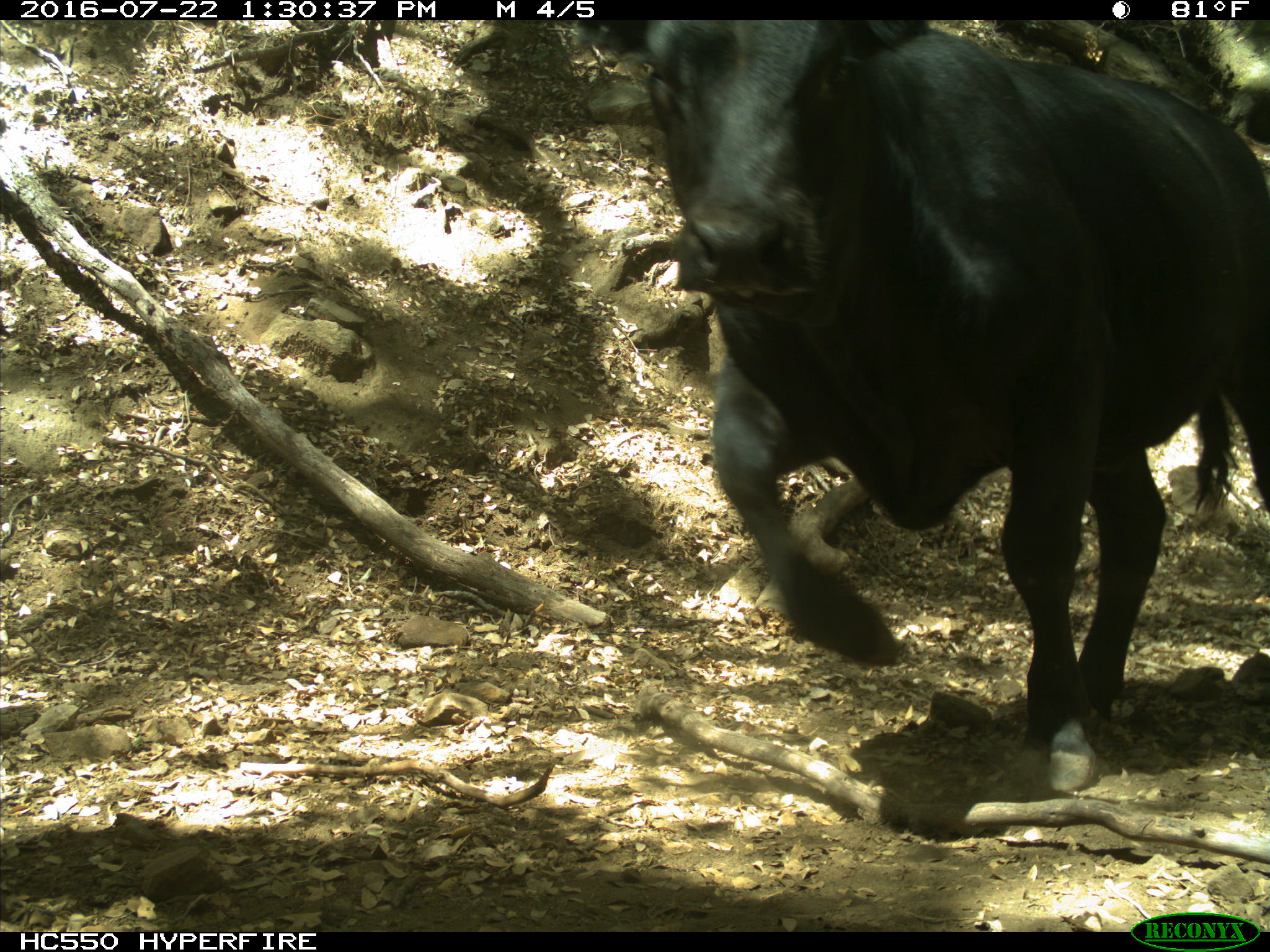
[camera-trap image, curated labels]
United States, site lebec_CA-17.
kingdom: Animalia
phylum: Chordata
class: Mammalia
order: Artiodactyla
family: Bovidae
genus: Bos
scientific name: Bos taurus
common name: domestic cow